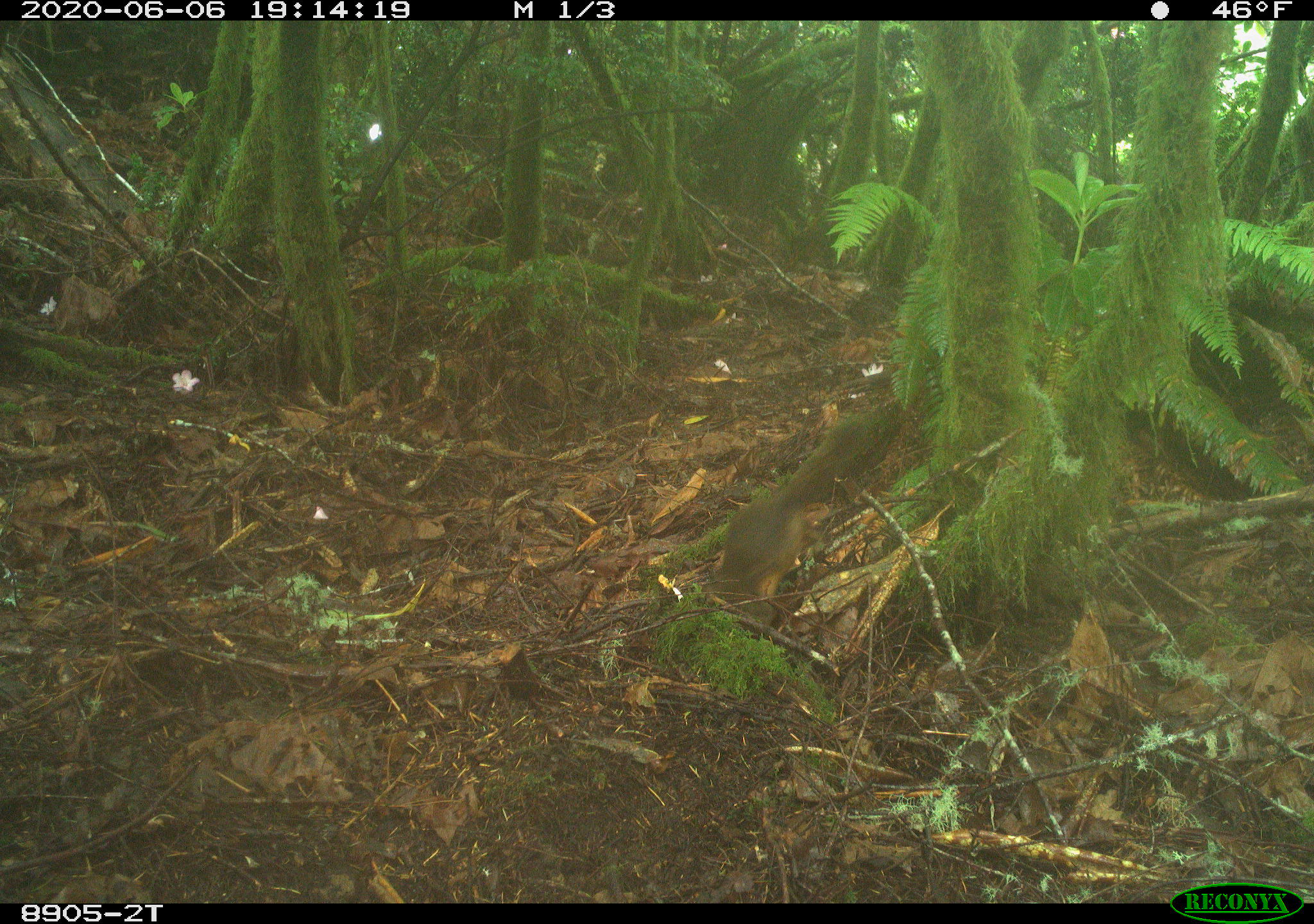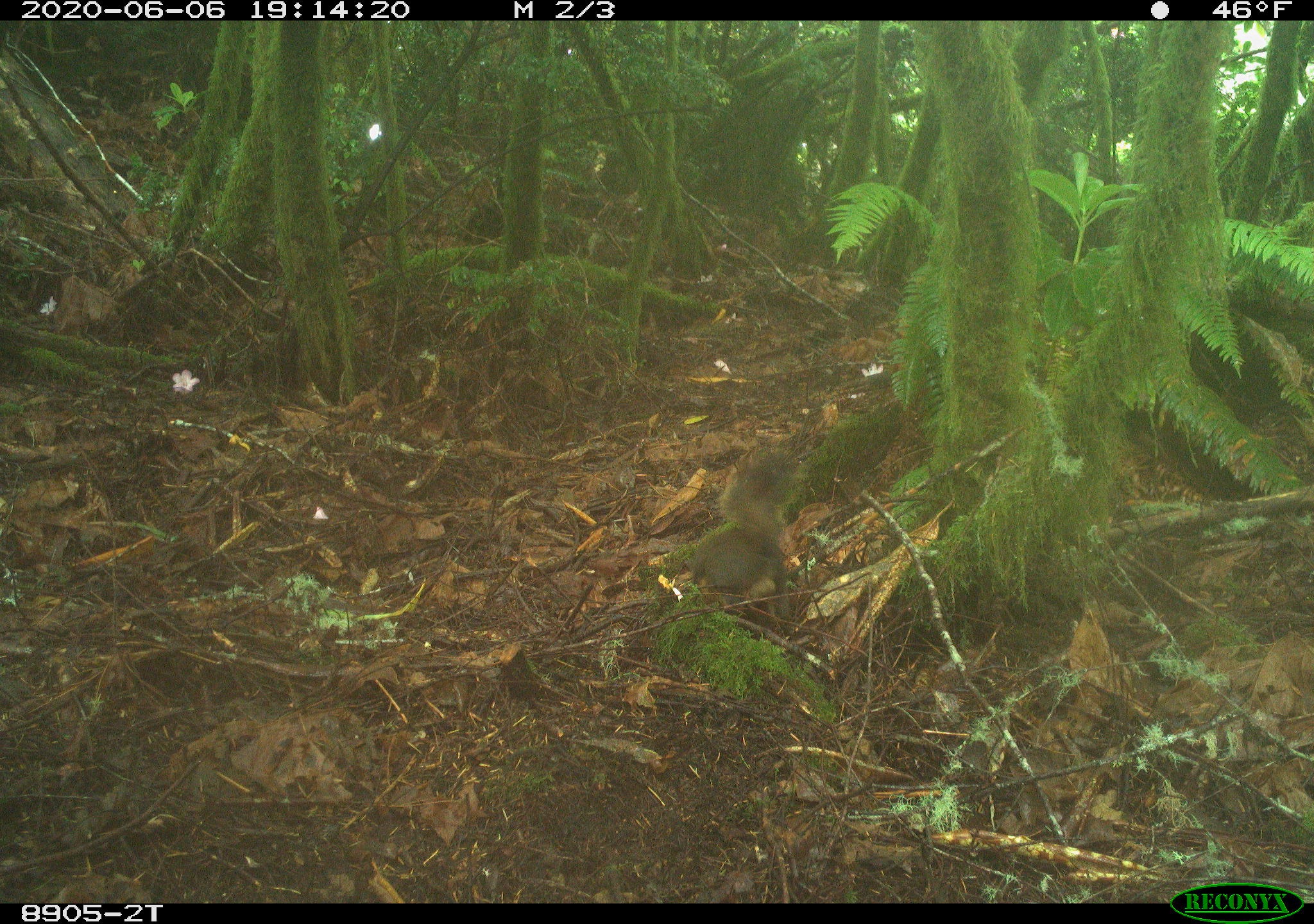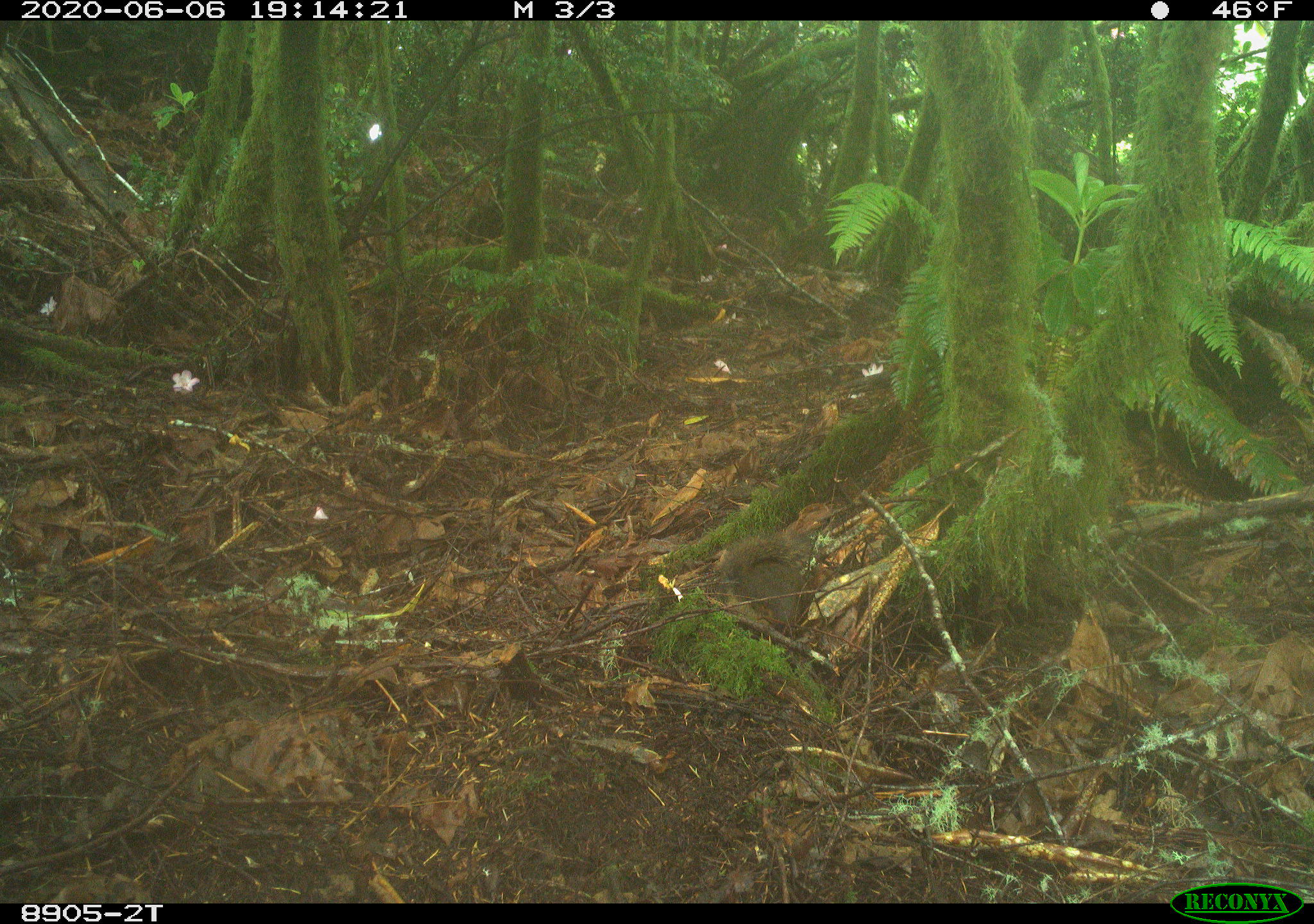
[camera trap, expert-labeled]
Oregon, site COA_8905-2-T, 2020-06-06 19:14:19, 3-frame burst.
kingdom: Animalia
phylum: Chordata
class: Mammalia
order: Rodentia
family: Sciuridae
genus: Tamiasciurus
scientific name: Tamiasciurus douglasii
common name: douglas squirrel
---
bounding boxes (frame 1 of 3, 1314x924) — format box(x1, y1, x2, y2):
douglas squirrel: box(700, 408, 876, 615)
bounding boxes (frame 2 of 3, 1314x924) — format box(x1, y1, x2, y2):
douglas squirrel: box(667, 442, 803, 607)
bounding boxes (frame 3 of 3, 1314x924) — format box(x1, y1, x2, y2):
douglas squirrel: box(713, 536, 821, 647)